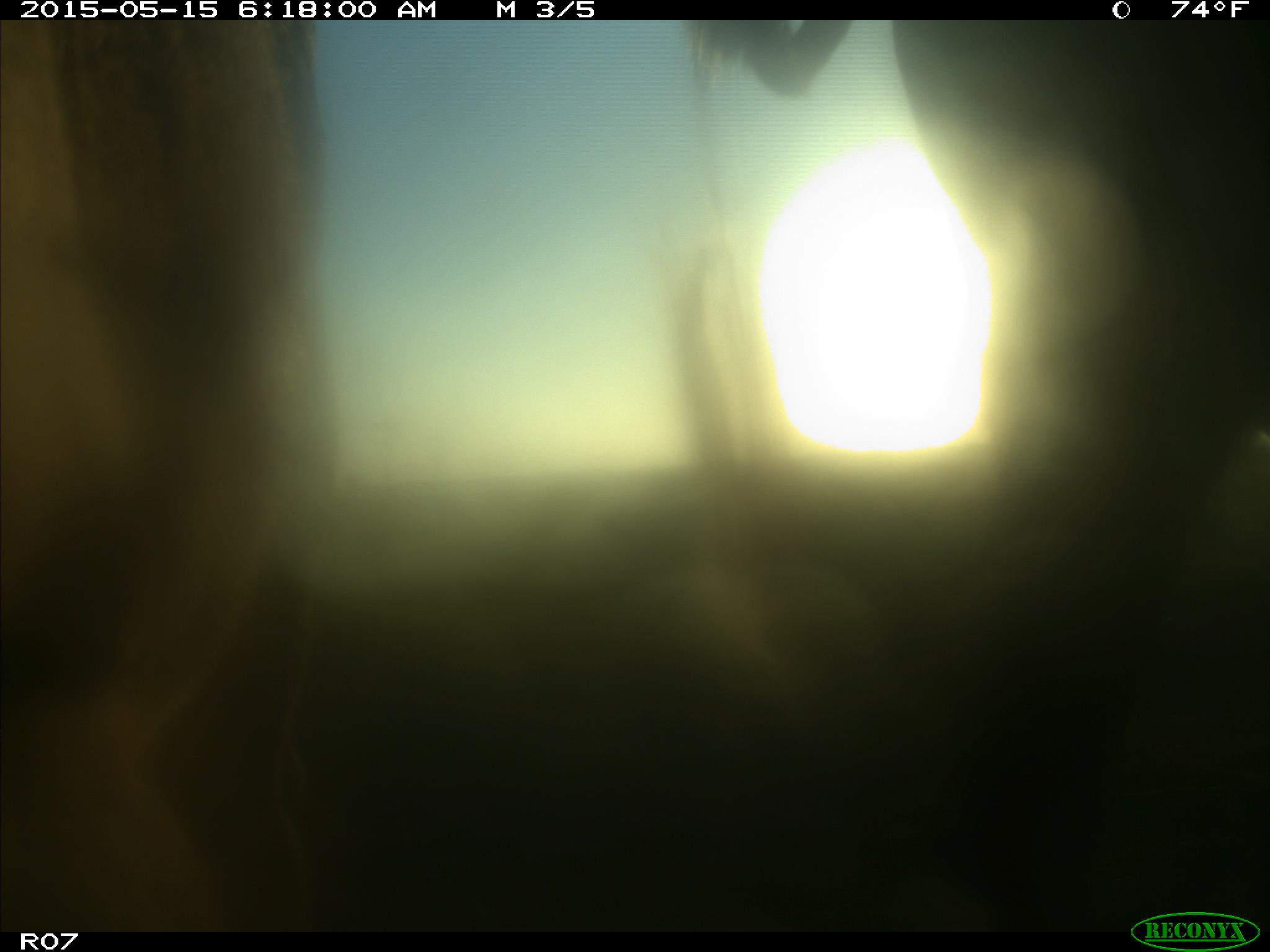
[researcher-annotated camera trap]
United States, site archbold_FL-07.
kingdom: Animalia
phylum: Chordata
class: Mammalia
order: Artiodactyla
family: Bovidae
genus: Bos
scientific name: Bos taurus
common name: domestic cow